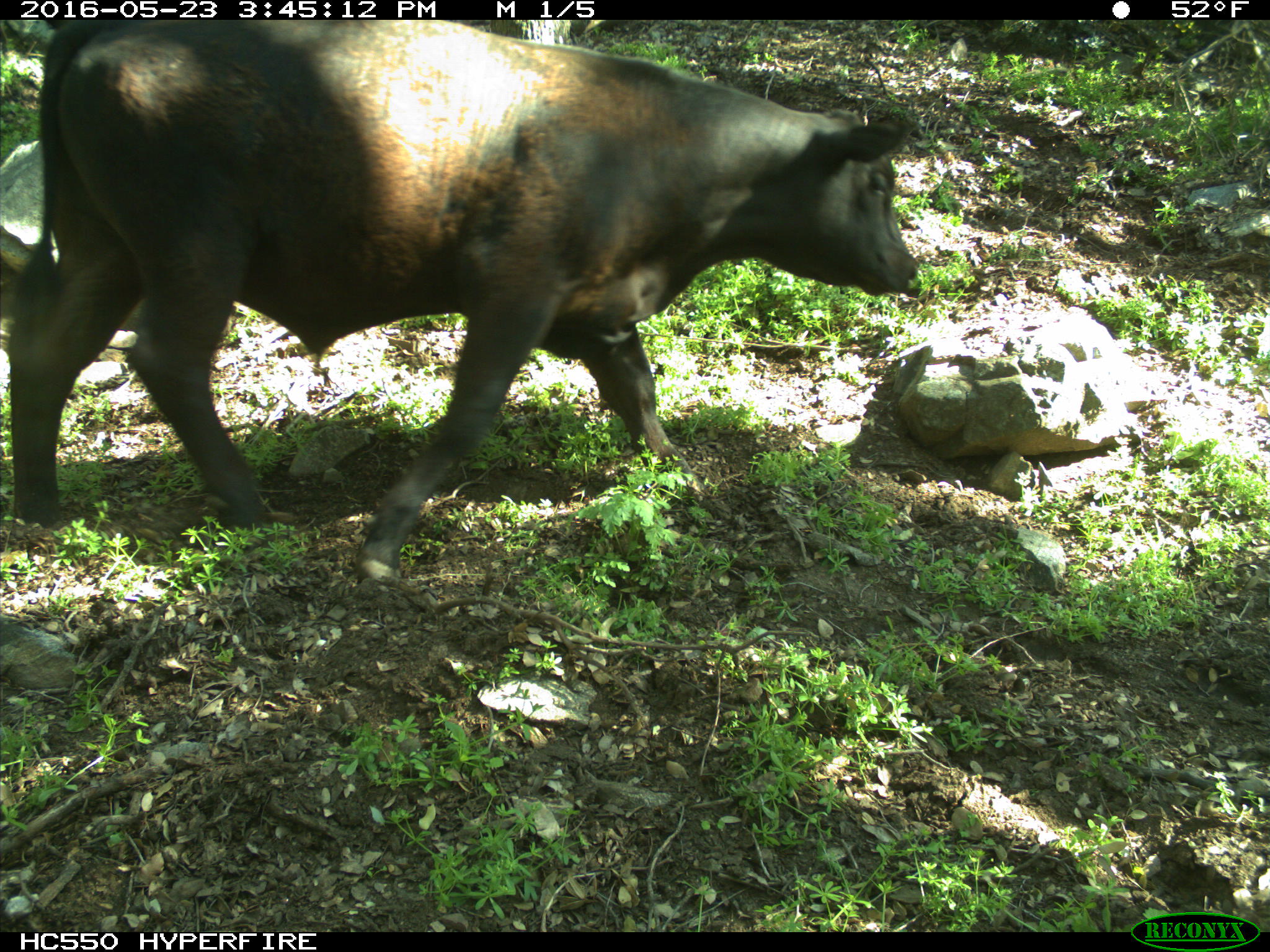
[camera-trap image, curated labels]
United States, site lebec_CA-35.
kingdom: Animalia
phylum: Chordata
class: Mammalia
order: Artiodactyla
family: Bovidae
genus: Bos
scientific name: Bos taurus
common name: domestic cow